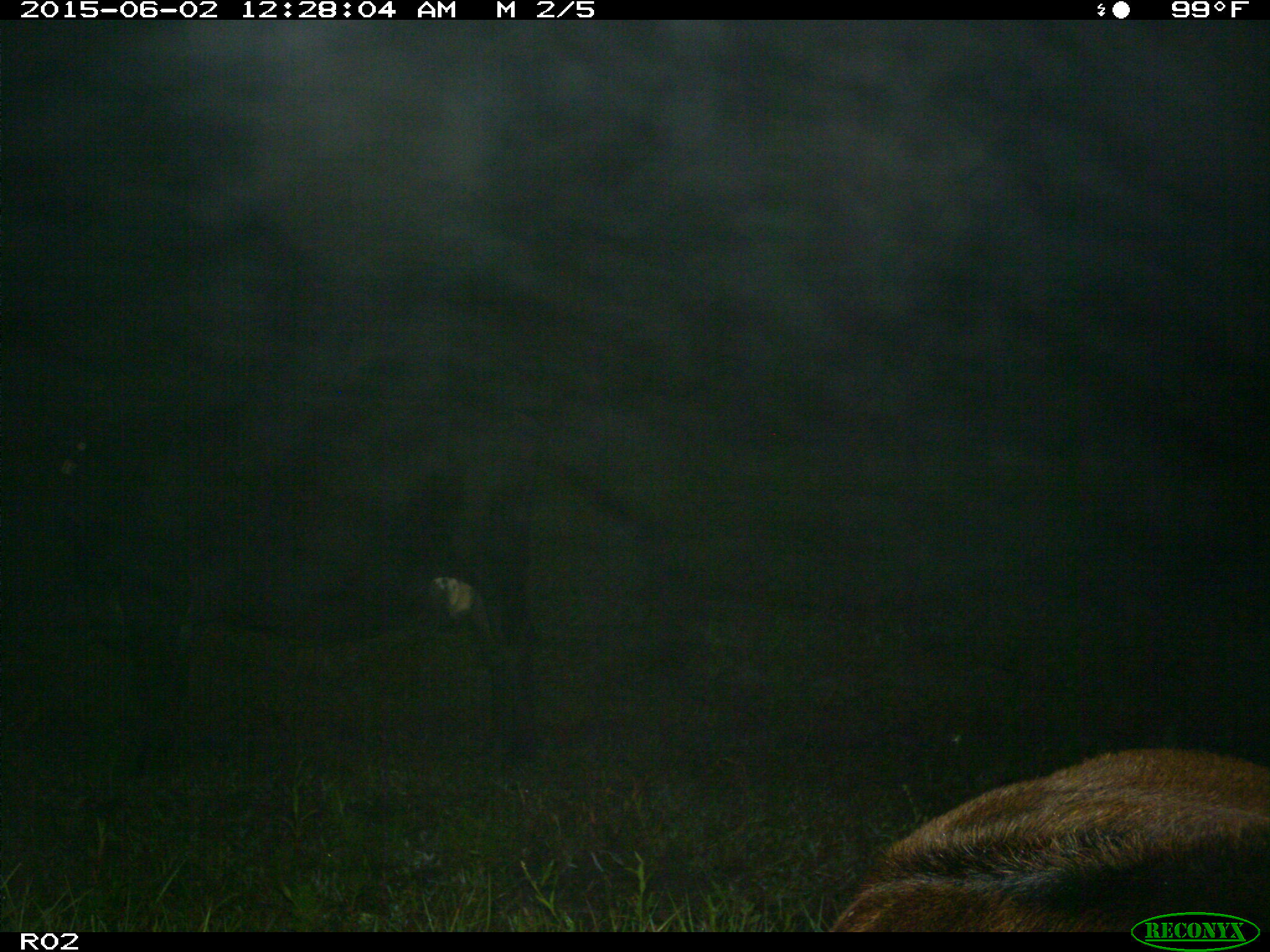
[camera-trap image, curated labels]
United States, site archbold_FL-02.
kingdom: Animalia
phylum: Chordata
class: Mammalia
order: Artiodactyla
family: Bovidae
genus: Bos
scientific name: Bos taurus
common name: domestic cow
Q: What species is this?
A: Bos taurus (domestic cow).